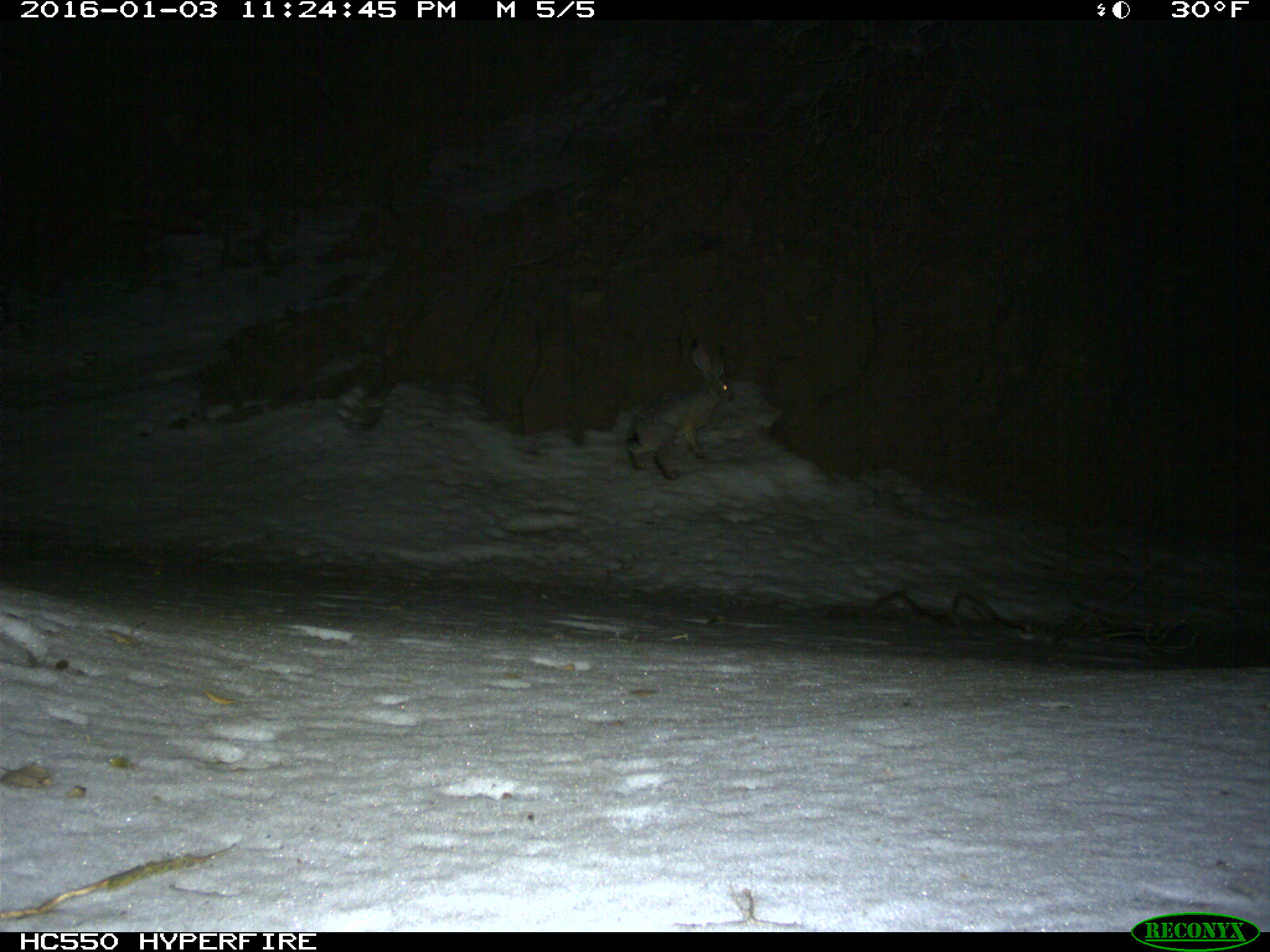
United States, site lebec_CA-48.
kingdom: Animalia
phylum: Chordata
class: Mammalia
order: Lagomorpha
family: Leporidae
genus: Lepus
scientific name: Lepus californicus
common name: black-tailed jackrabbit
Lepus californicus (black-tailed jackrabbit).